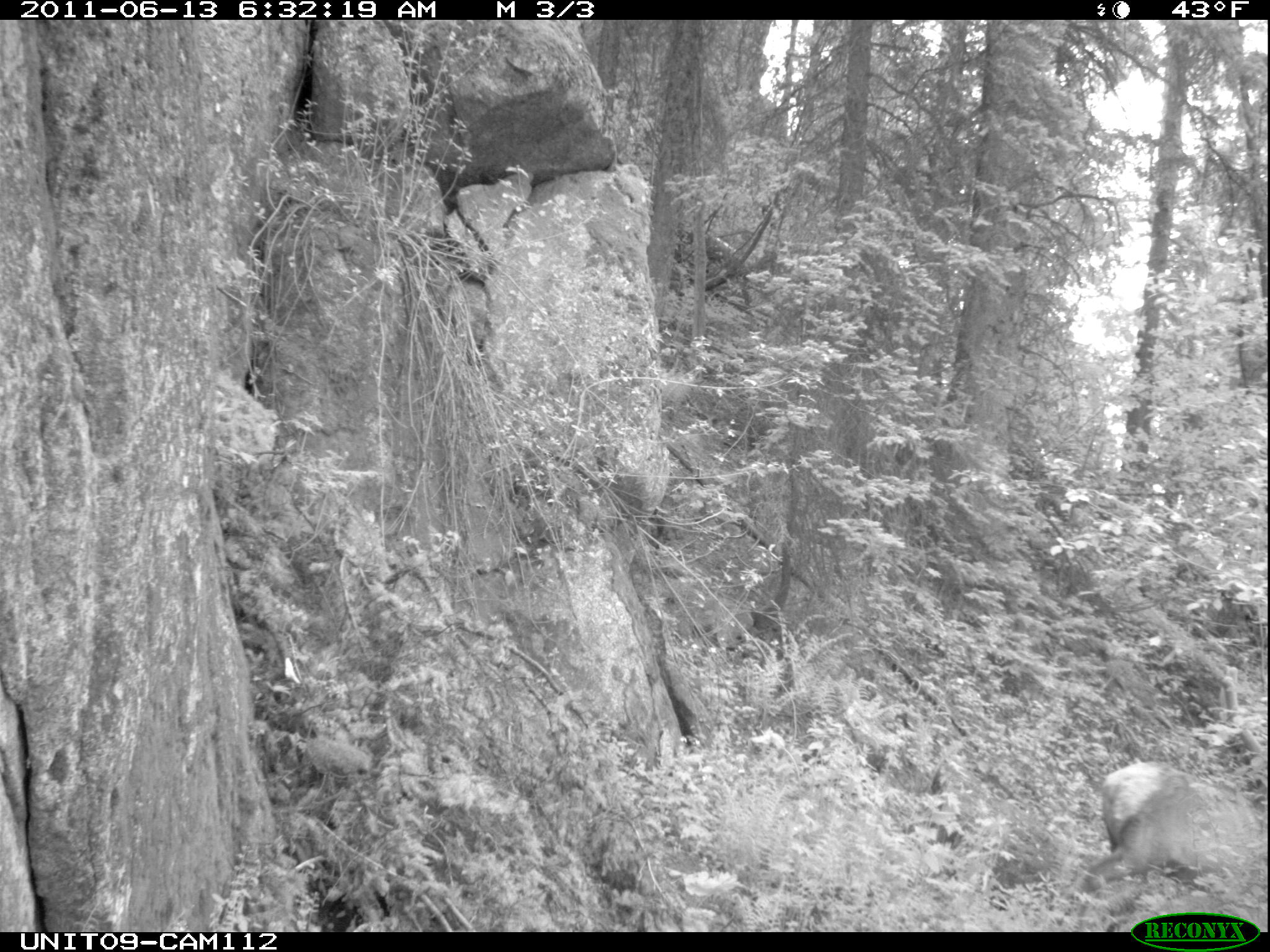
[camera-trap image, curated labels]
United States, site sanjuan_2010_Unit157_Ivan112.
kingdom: Animalia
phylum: Chordata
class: Mammalia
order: Artiodactyla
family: Cervidae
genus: Cervus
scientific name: Cervus elaphus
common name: red deer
Cervus elaphus (red deer).